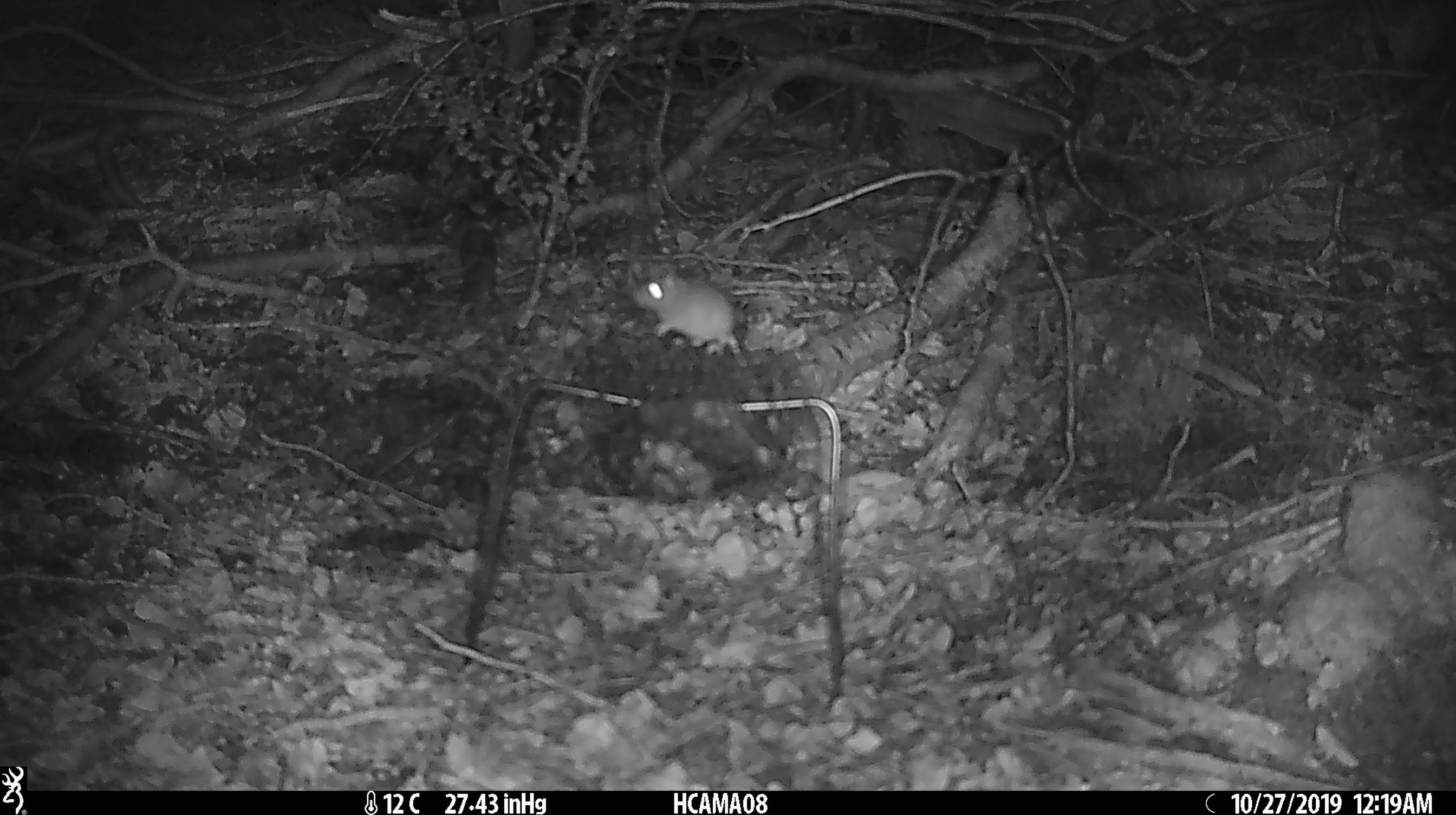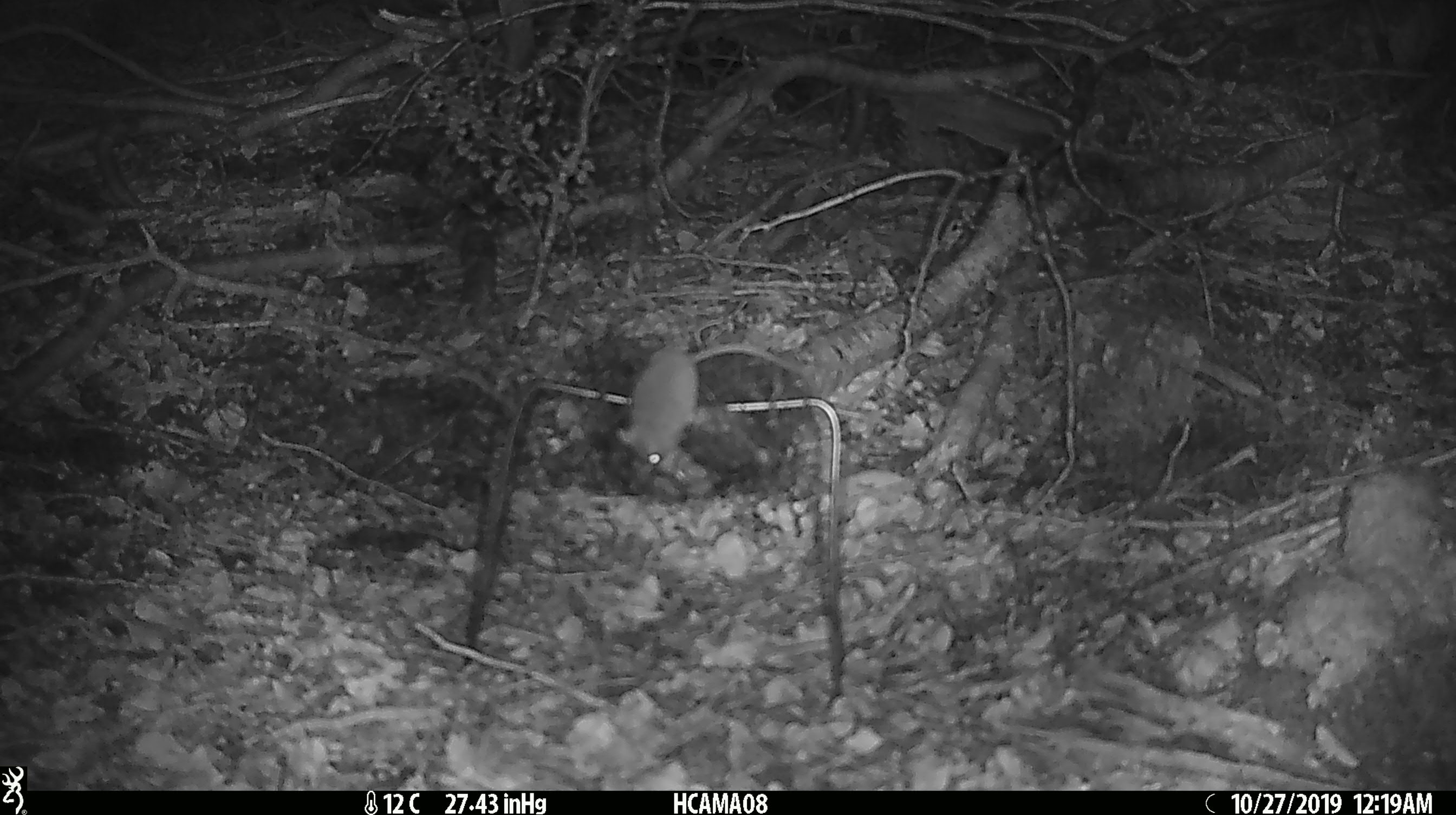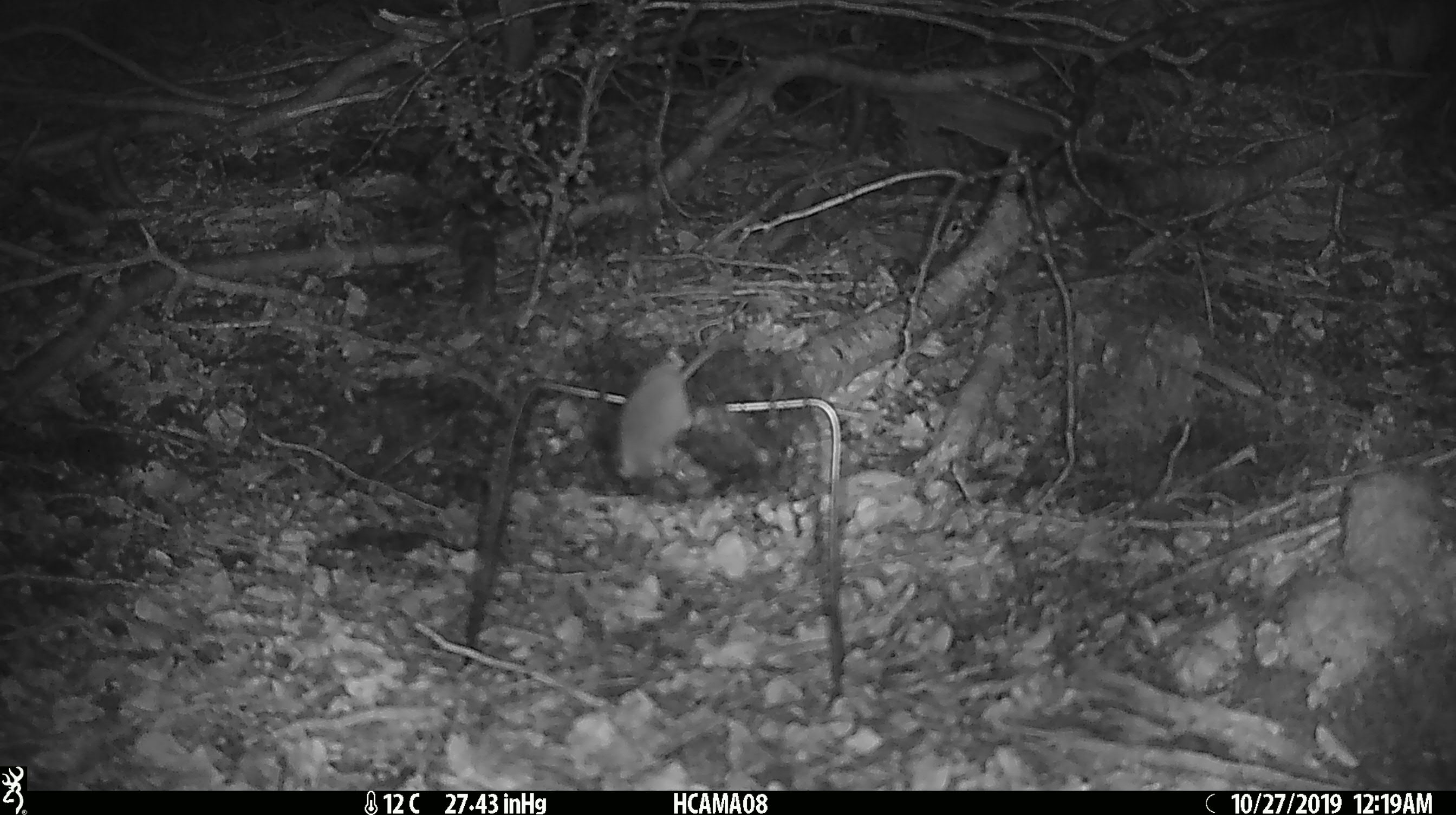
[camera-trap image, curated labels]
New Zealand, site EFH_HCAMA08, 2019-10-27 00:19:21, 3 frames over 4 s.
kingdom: Animalia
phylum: Chordata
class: Mammalia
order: Rodentia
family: Muridae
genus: Mus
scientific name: Mus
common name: mouse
Mouse (Mus).